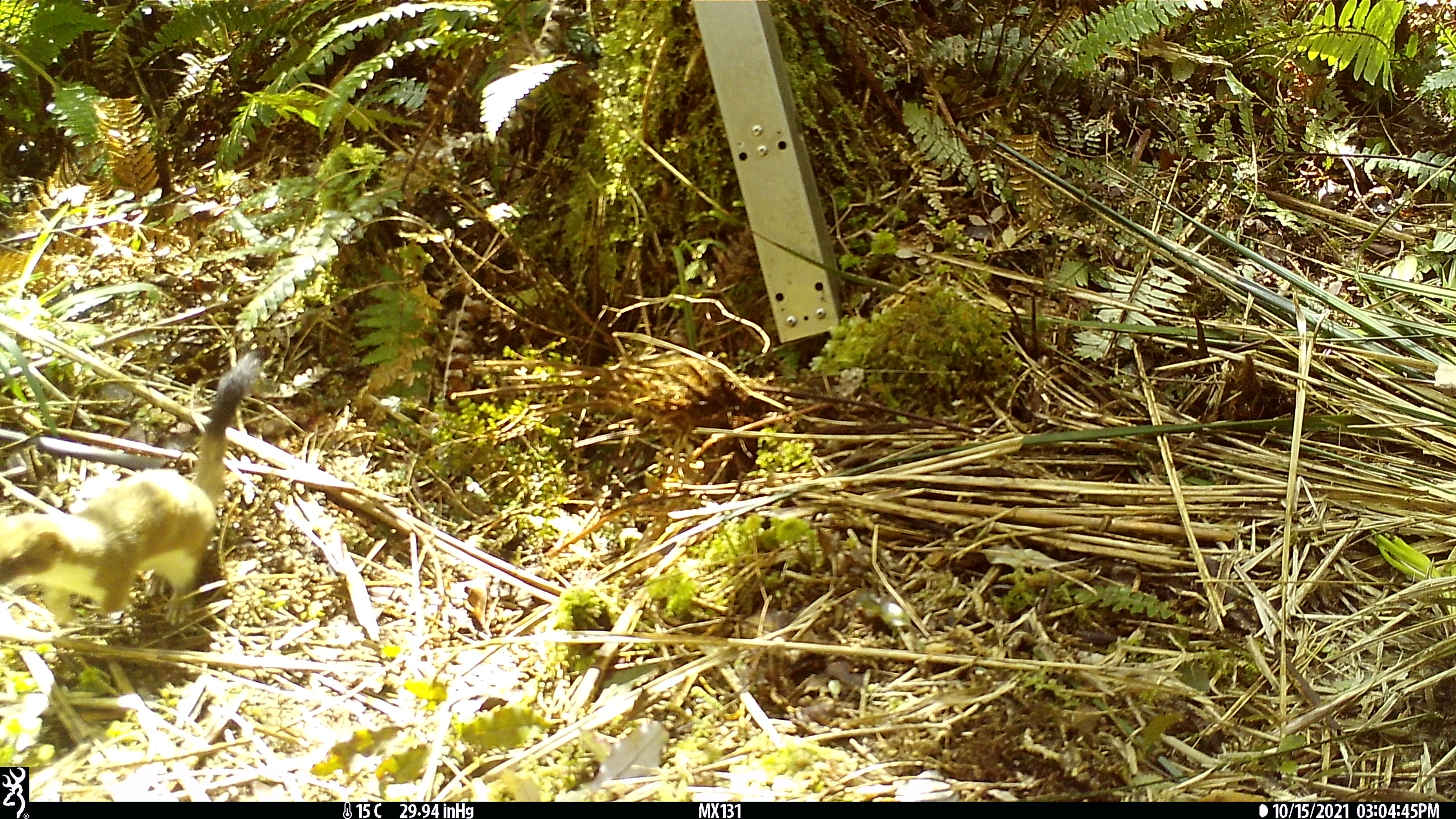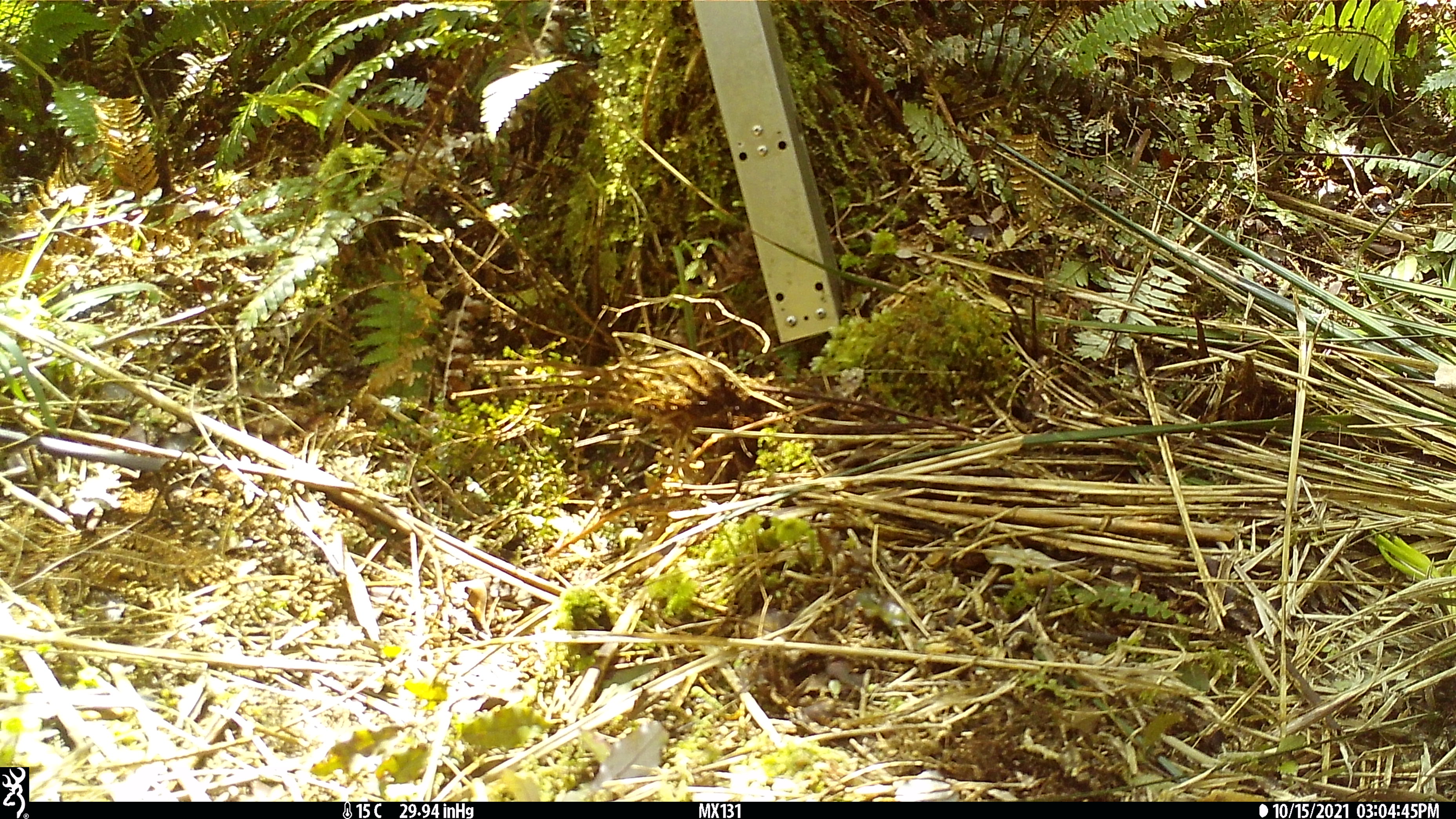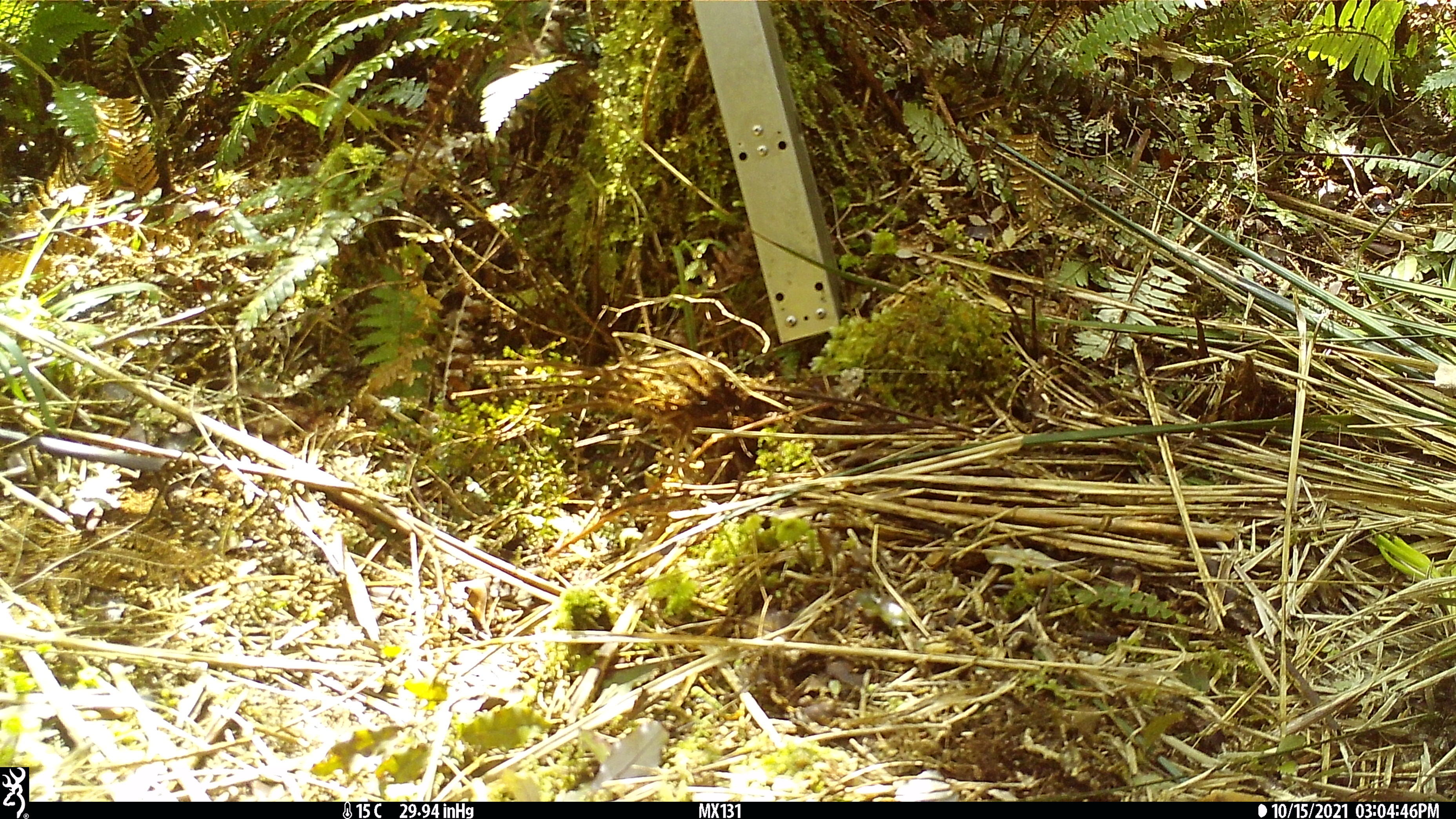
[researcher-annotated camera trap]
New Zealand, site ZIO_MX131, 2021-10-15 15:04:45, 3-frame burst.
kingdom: Animalia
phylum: Chordata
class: Mammalia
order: Carnivora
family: Mustelidae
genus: Mustela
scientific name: Mustela erminea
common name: stoat